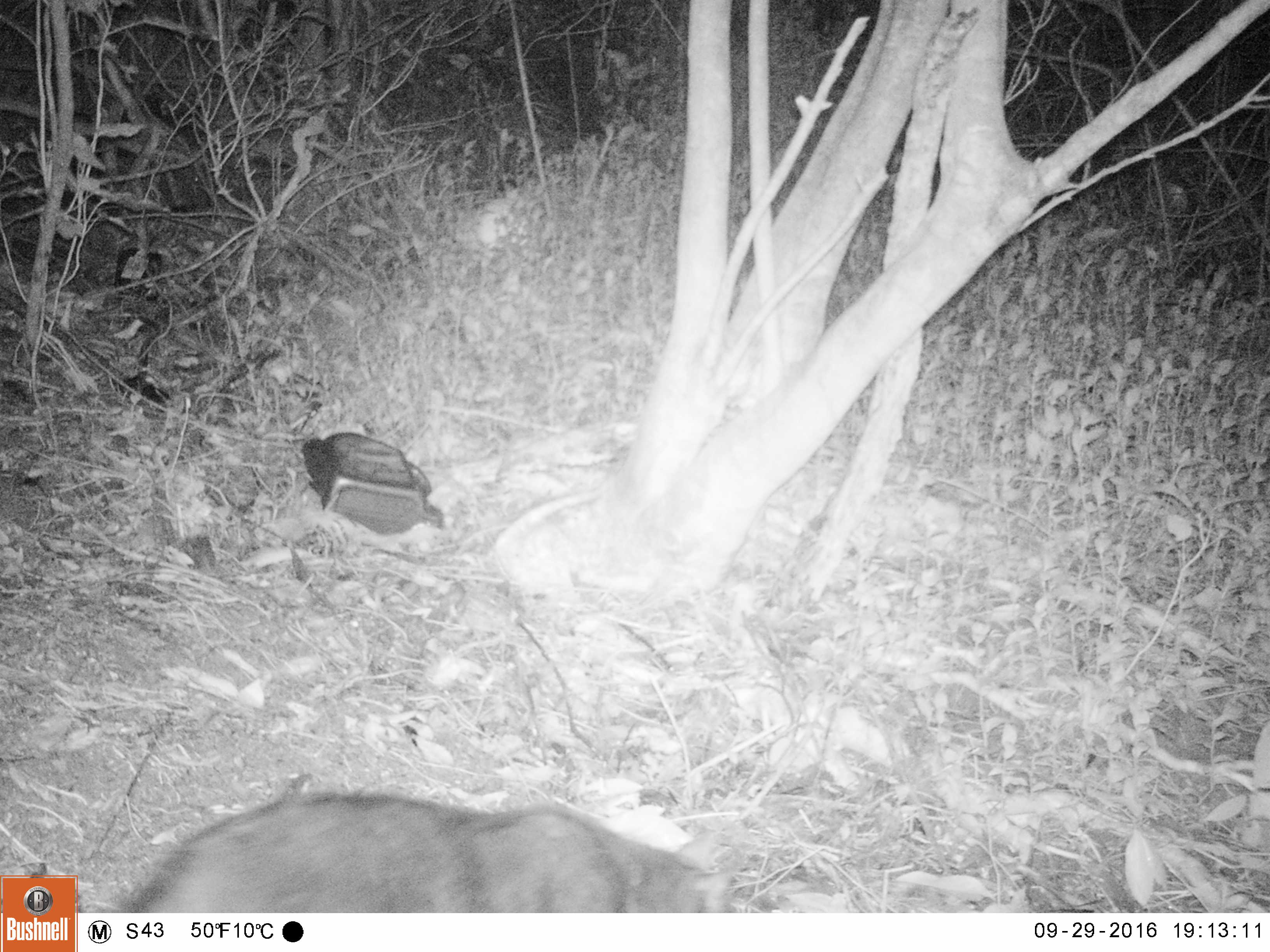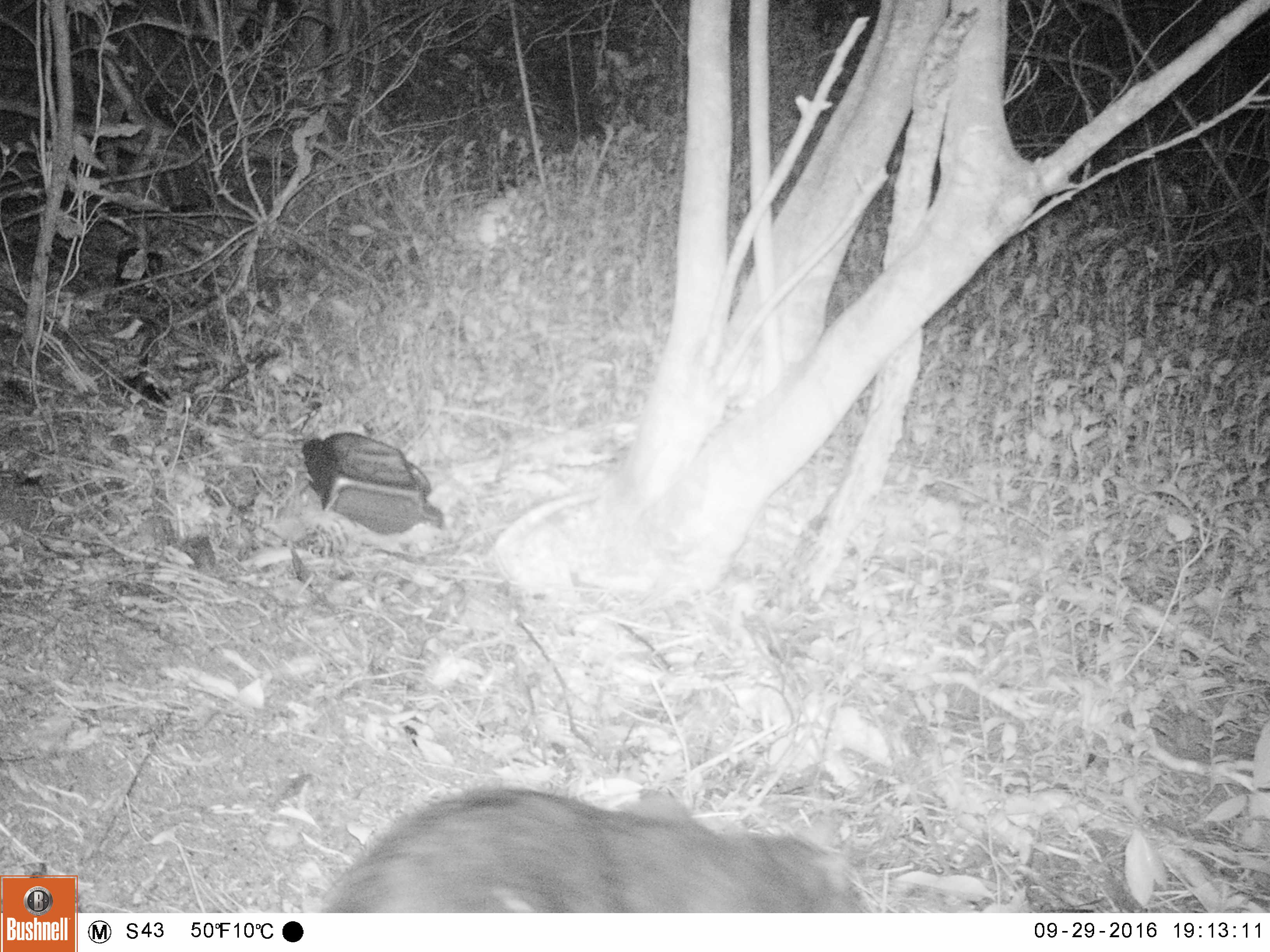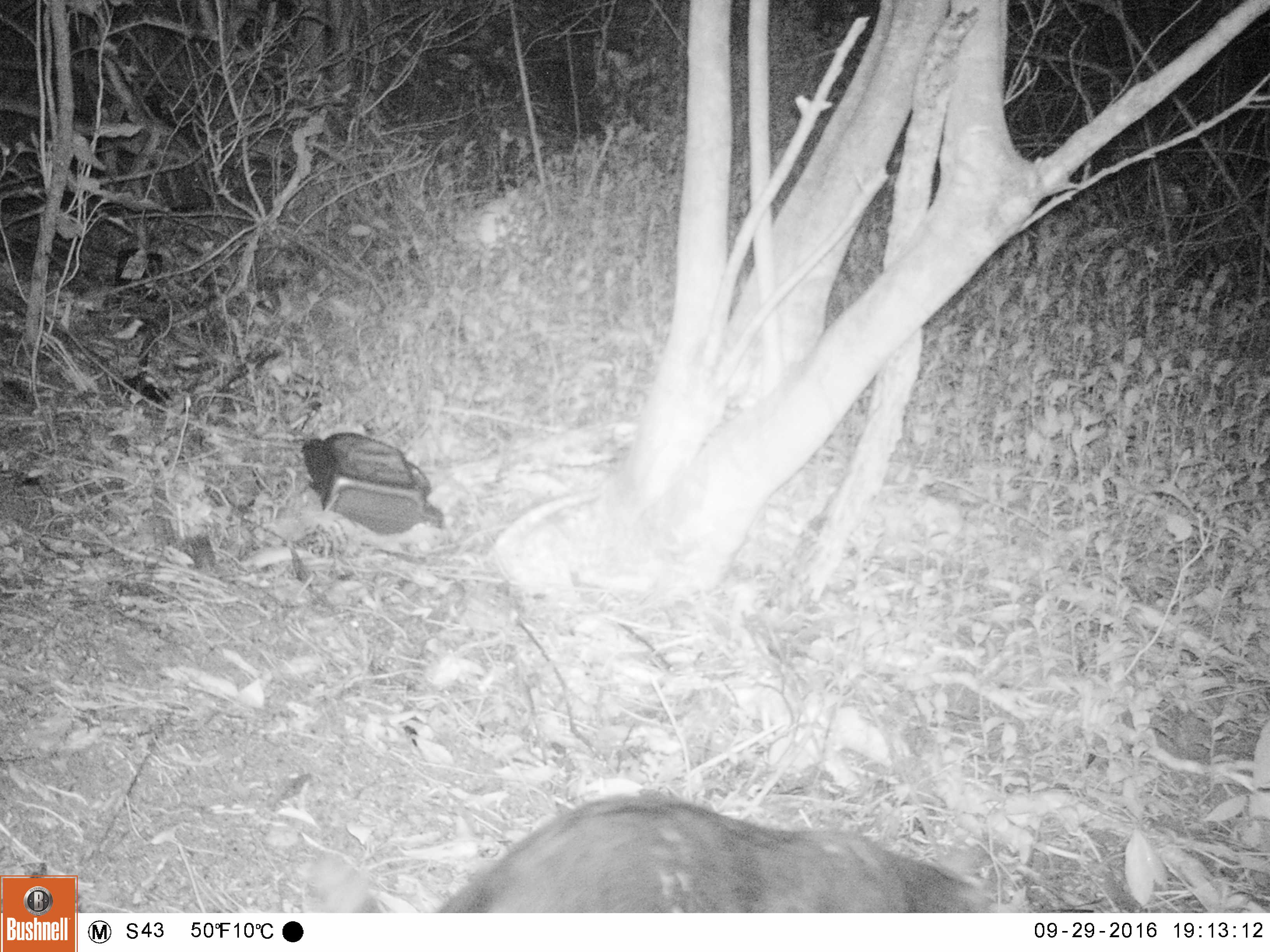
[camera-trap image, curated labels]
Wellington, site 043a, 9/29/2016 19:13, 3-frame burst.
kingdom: Animalia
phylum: Chordata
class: Mammalia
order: Carnivora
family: Felidae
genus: Felis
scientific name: Felis catus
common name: cat